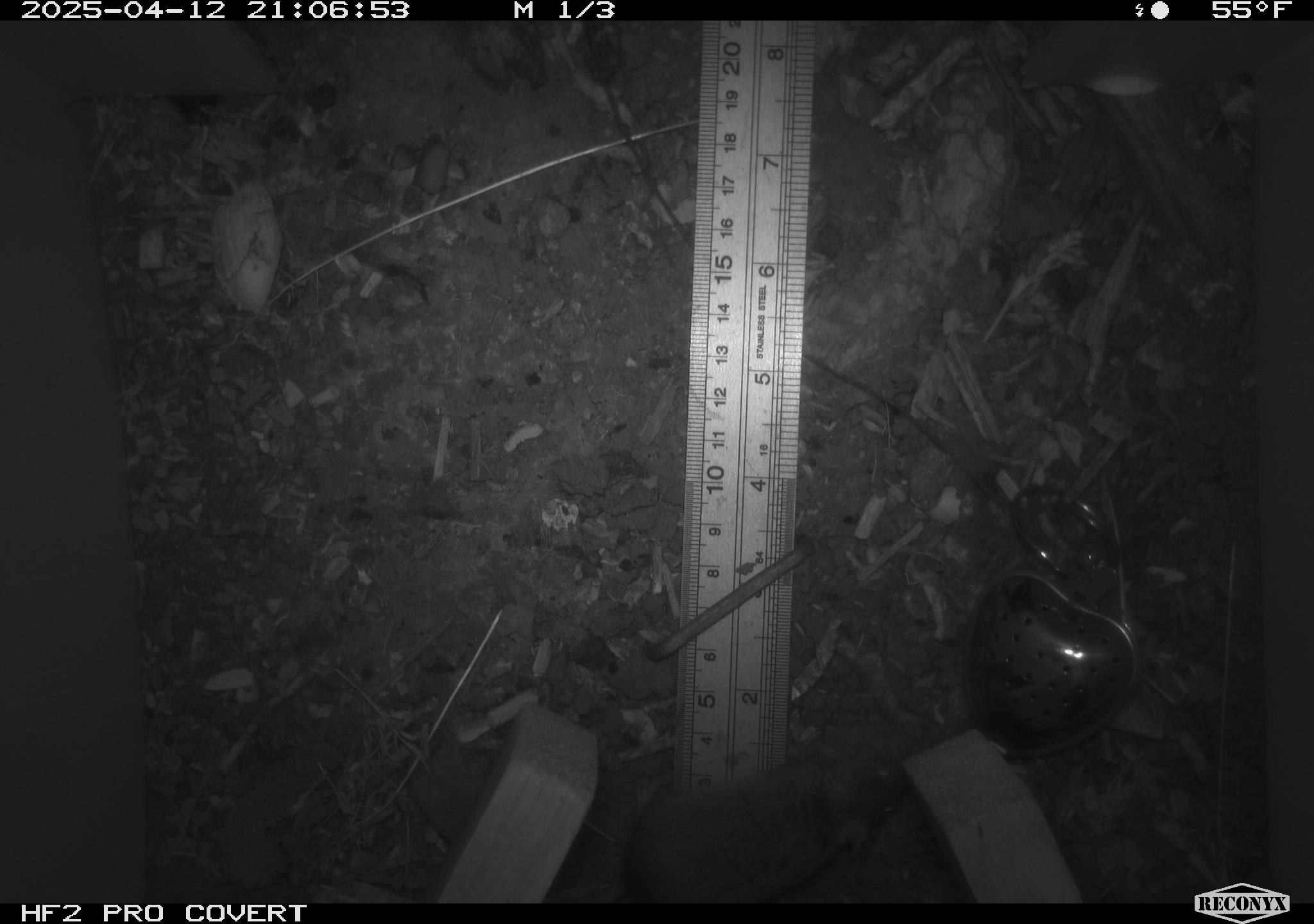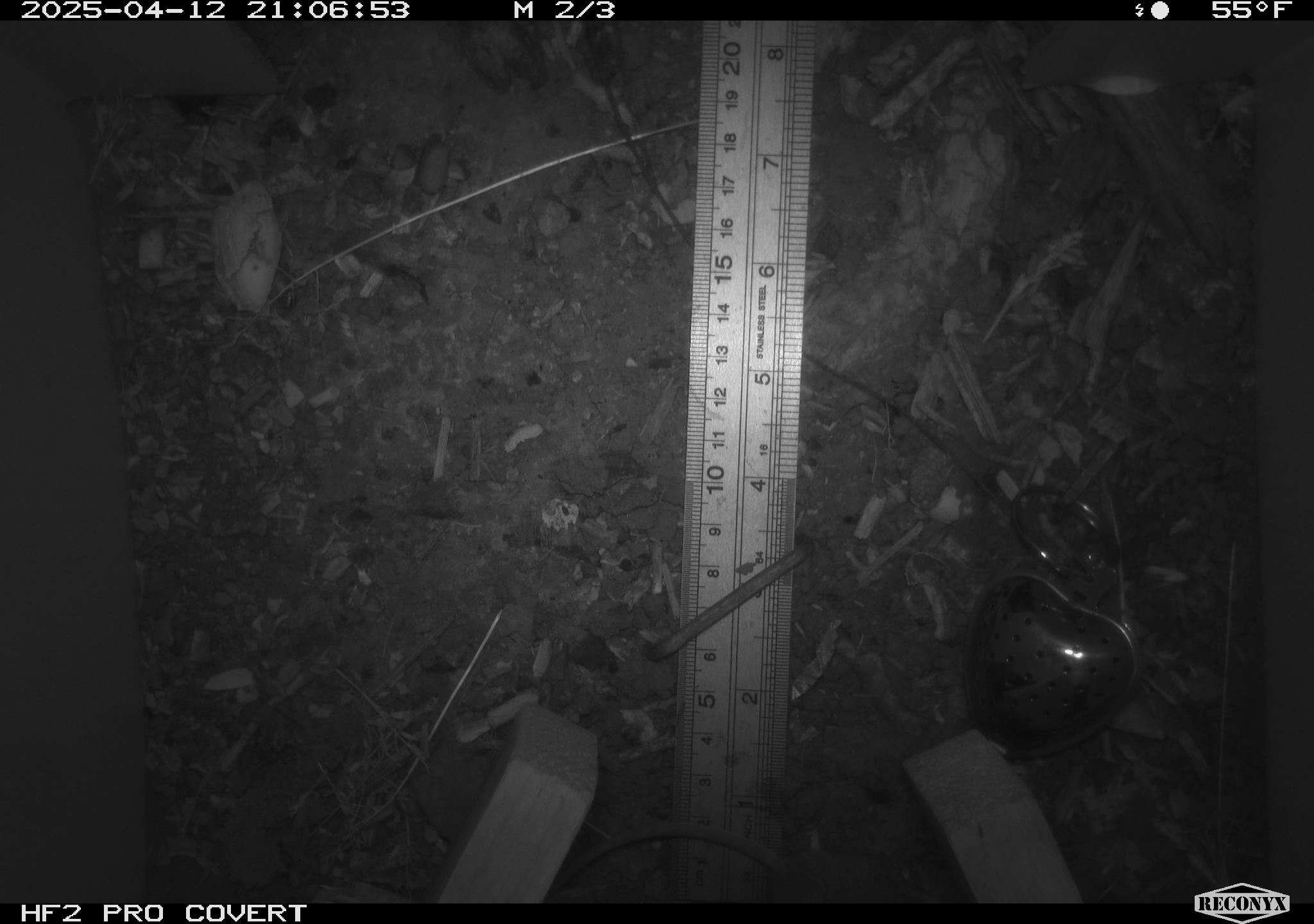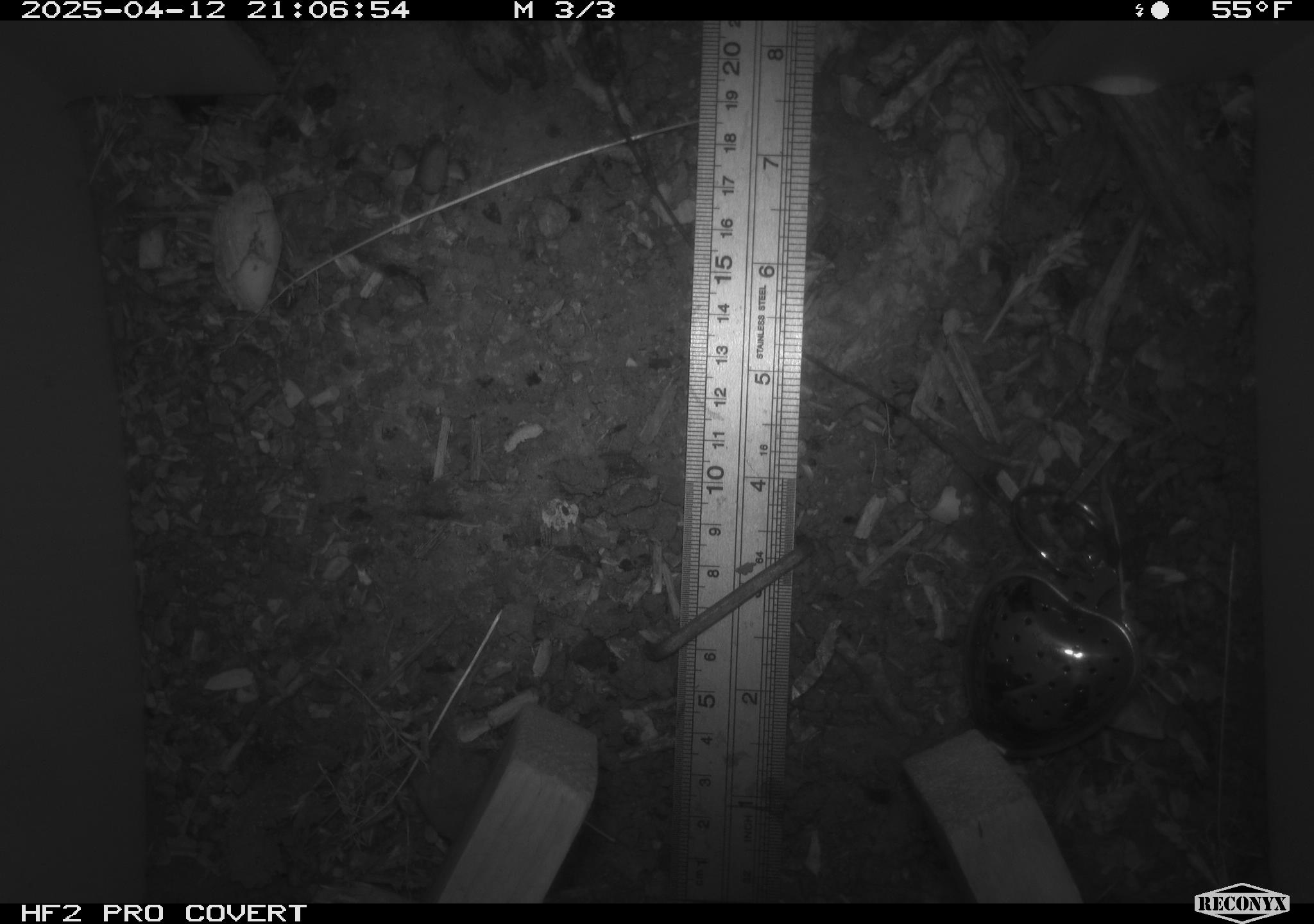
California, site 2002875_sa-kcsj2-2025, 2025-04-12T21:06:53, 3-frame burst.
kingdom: Animalia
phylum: Chordata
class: Mammalia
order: Rodentia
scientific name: Rodentia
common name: rodent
Rodent (Rodentia).